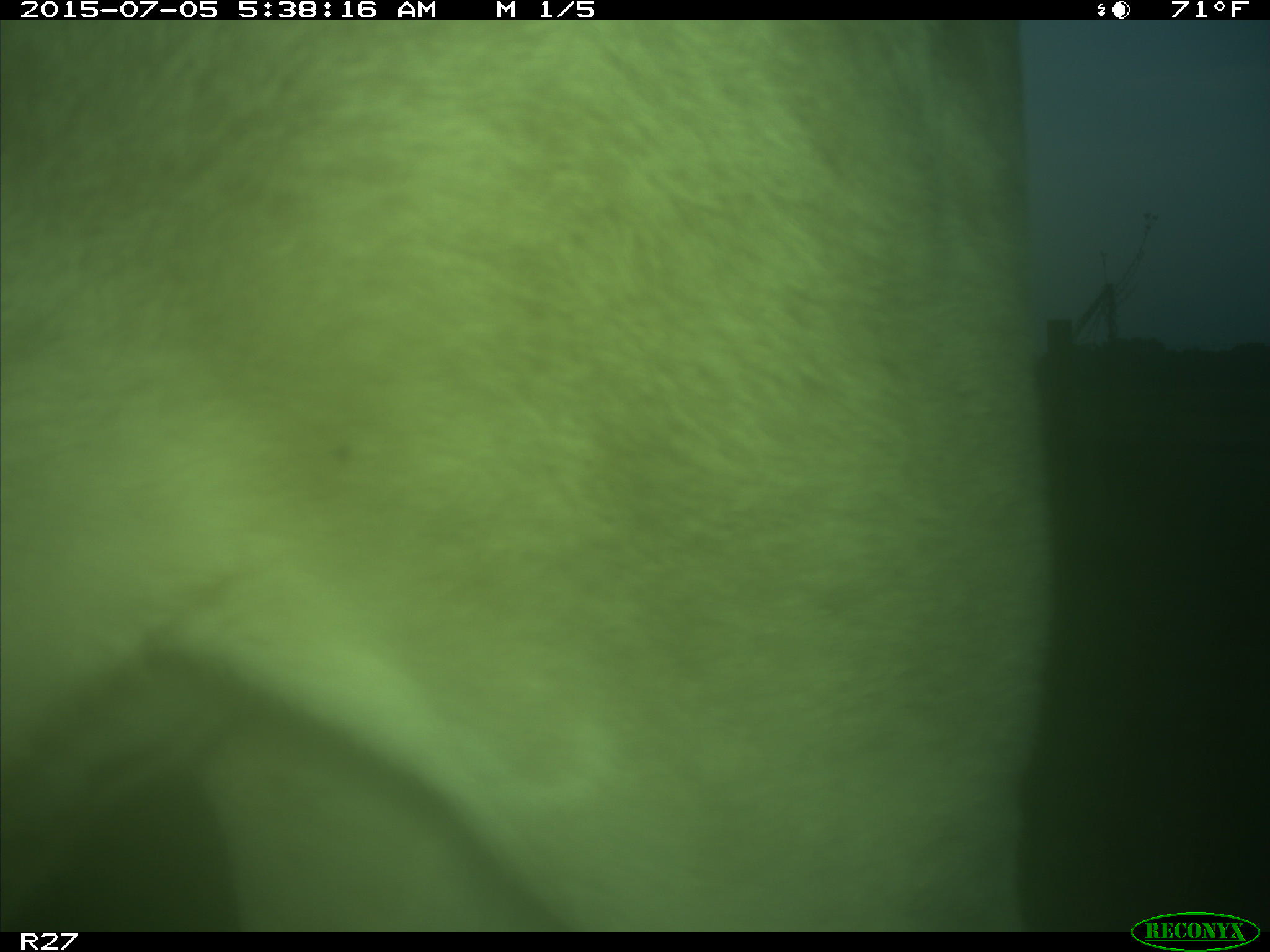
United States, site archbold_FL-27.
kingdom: Animalia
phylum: Chordata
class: Mammalia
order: Artiodactyla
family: Bovidae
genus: Bos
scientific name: Bos taurus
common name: domestic cow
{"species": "Bos taurus (domestic cow)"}